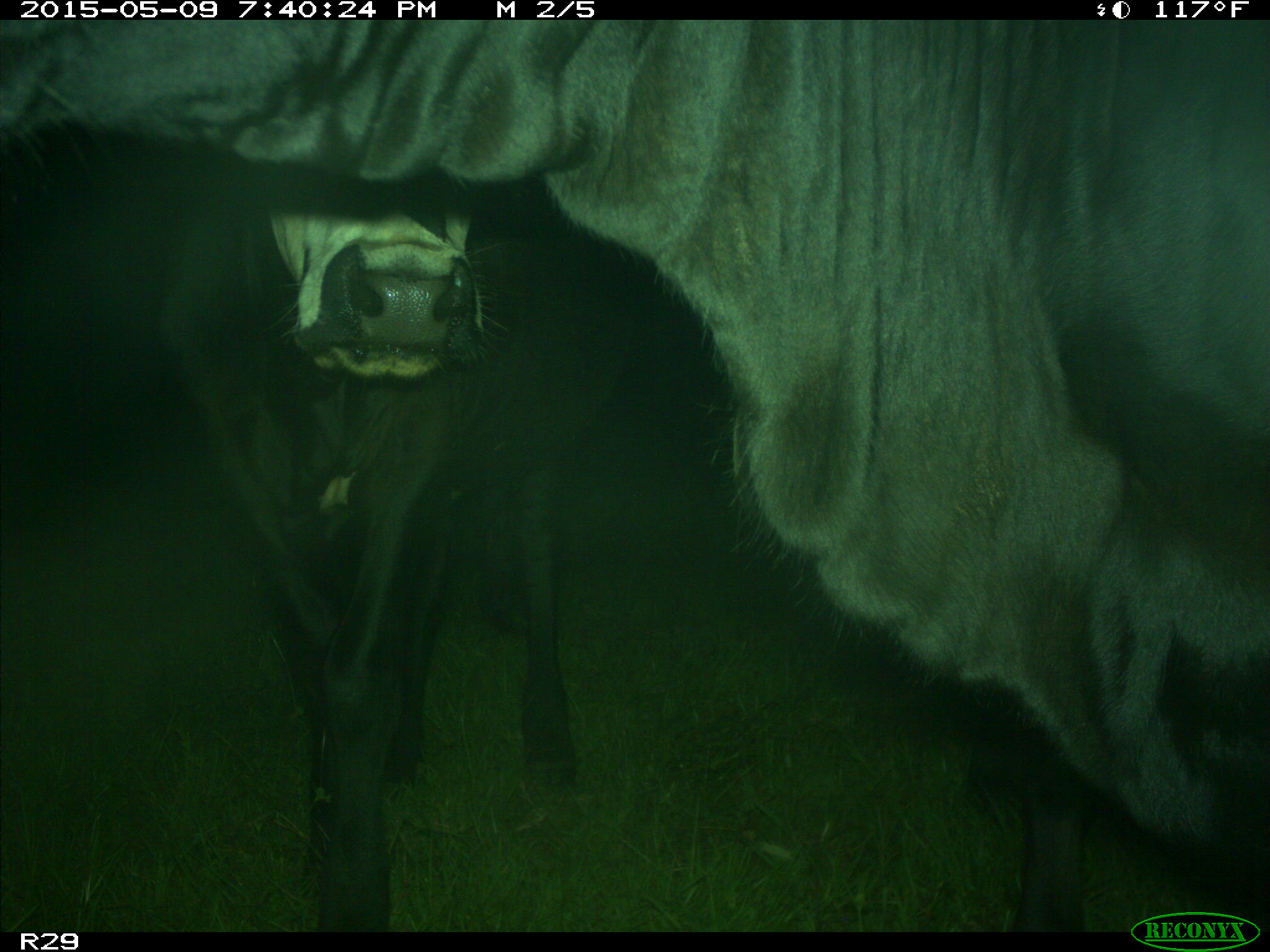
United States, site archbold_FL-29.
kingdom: Animalia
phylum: Chordata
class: Mammalia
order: Artiodactyla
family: Bovidae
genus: Bos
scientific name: Bos taurus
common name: domestic cow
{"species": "Bos taurus (domestic cow)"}